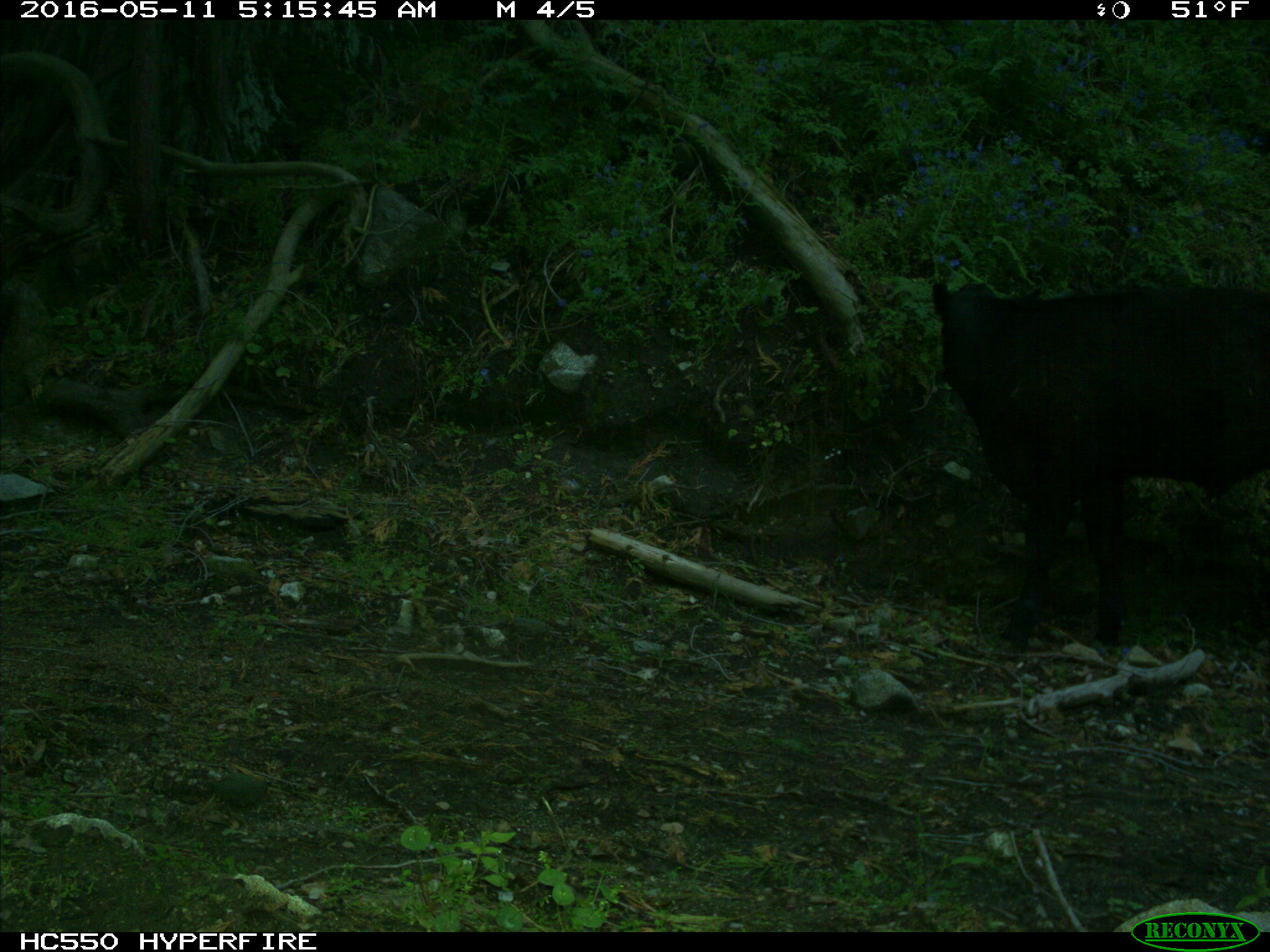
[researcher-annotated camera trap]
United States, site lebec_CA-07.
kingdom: Animalia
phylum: Chordata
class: Mammalia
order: Artiodactyla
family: Bovidae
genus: Bos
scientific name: Bos taurus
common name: domestic cow